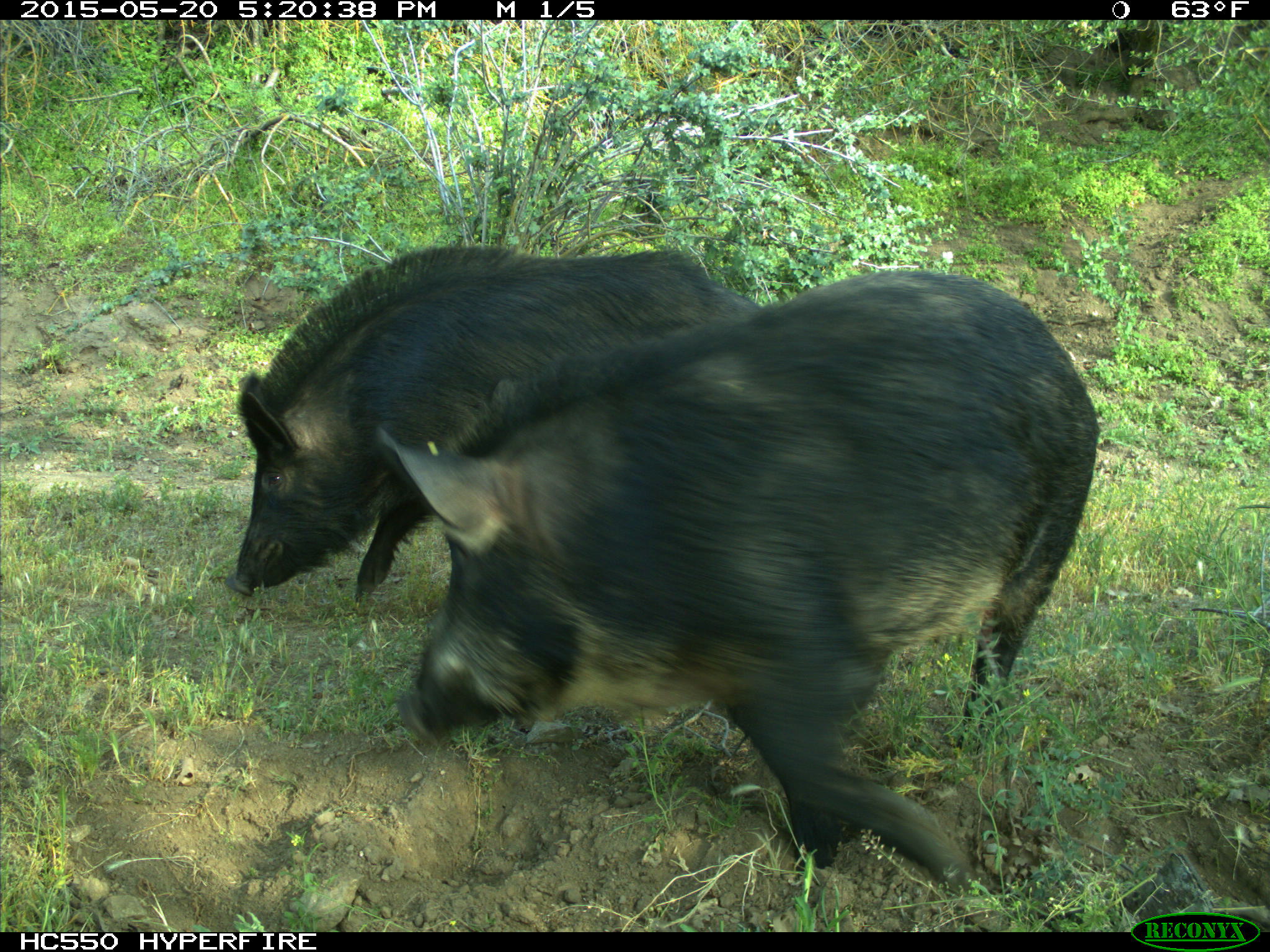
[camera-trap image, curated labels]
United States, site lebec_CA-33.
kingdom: Animalia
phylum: Chordata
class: Mammalia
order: Artiodactyla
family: Suidae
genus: Sus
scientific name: Sus scrofa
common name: wild boar